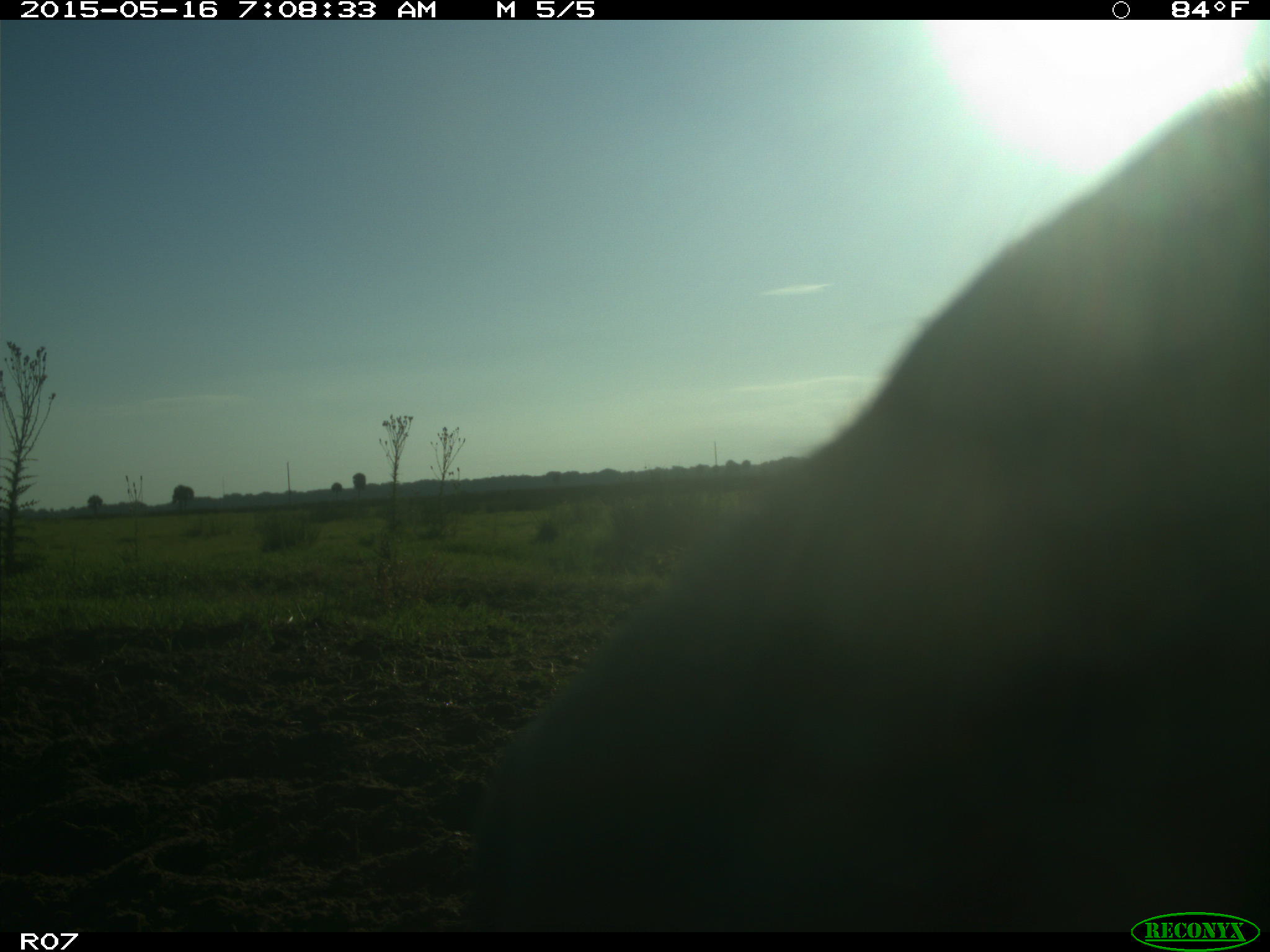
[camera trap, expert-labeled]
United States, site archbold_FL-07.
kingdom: Animalia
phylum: Chordata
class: Mammalia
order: Artiodactyla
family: Bovidae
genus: Bos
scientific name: Bos taurus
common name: domestic cow